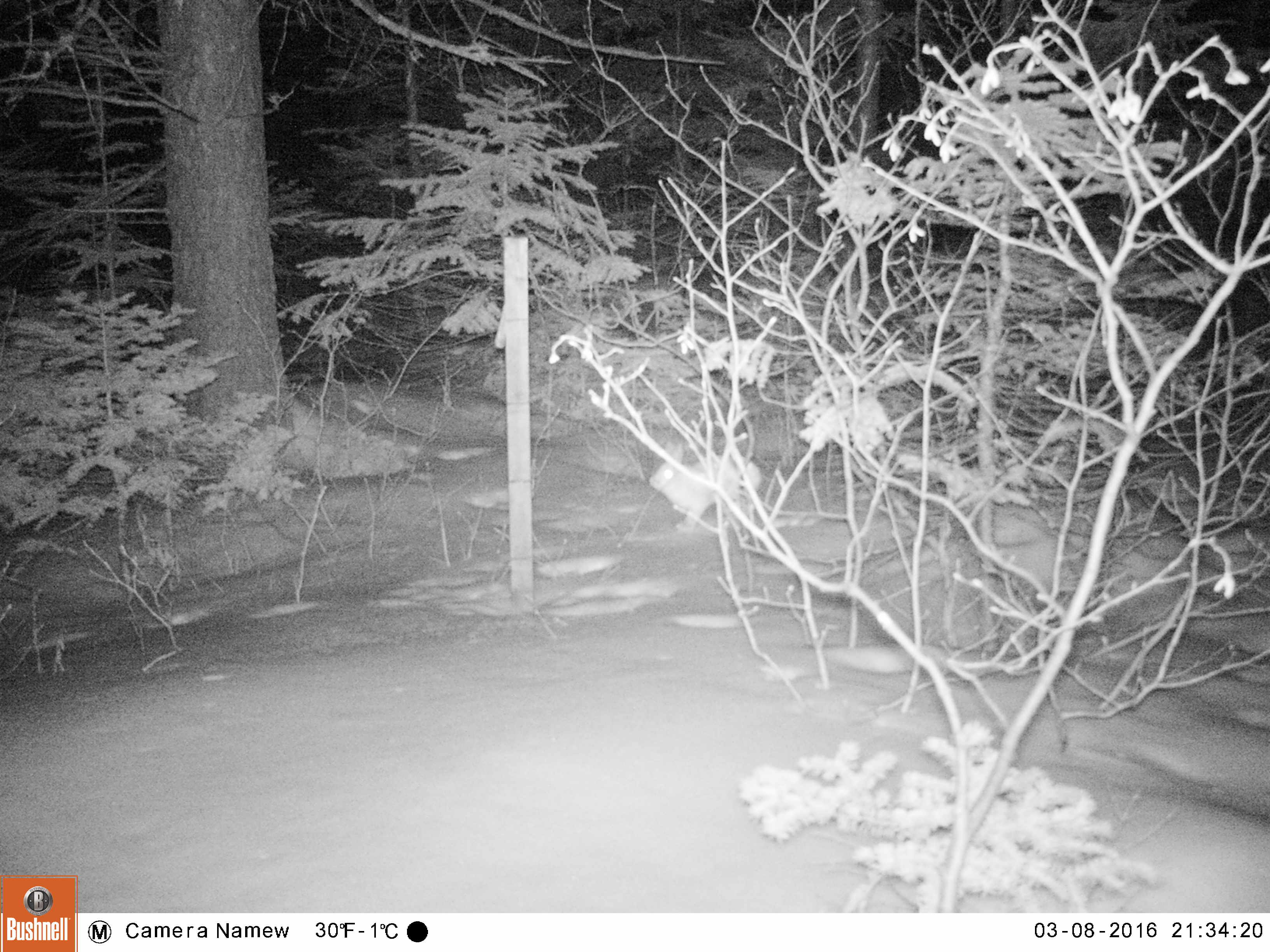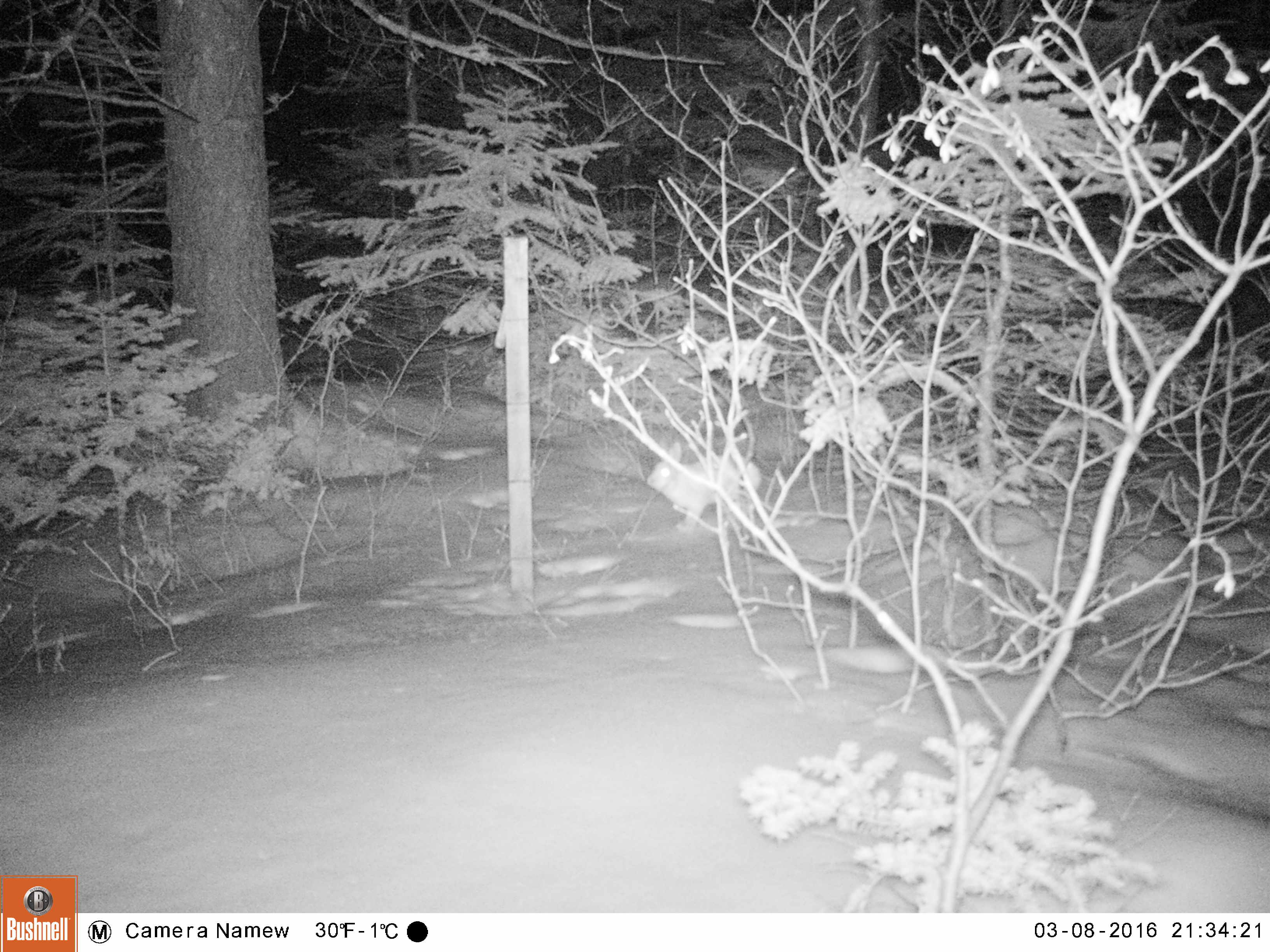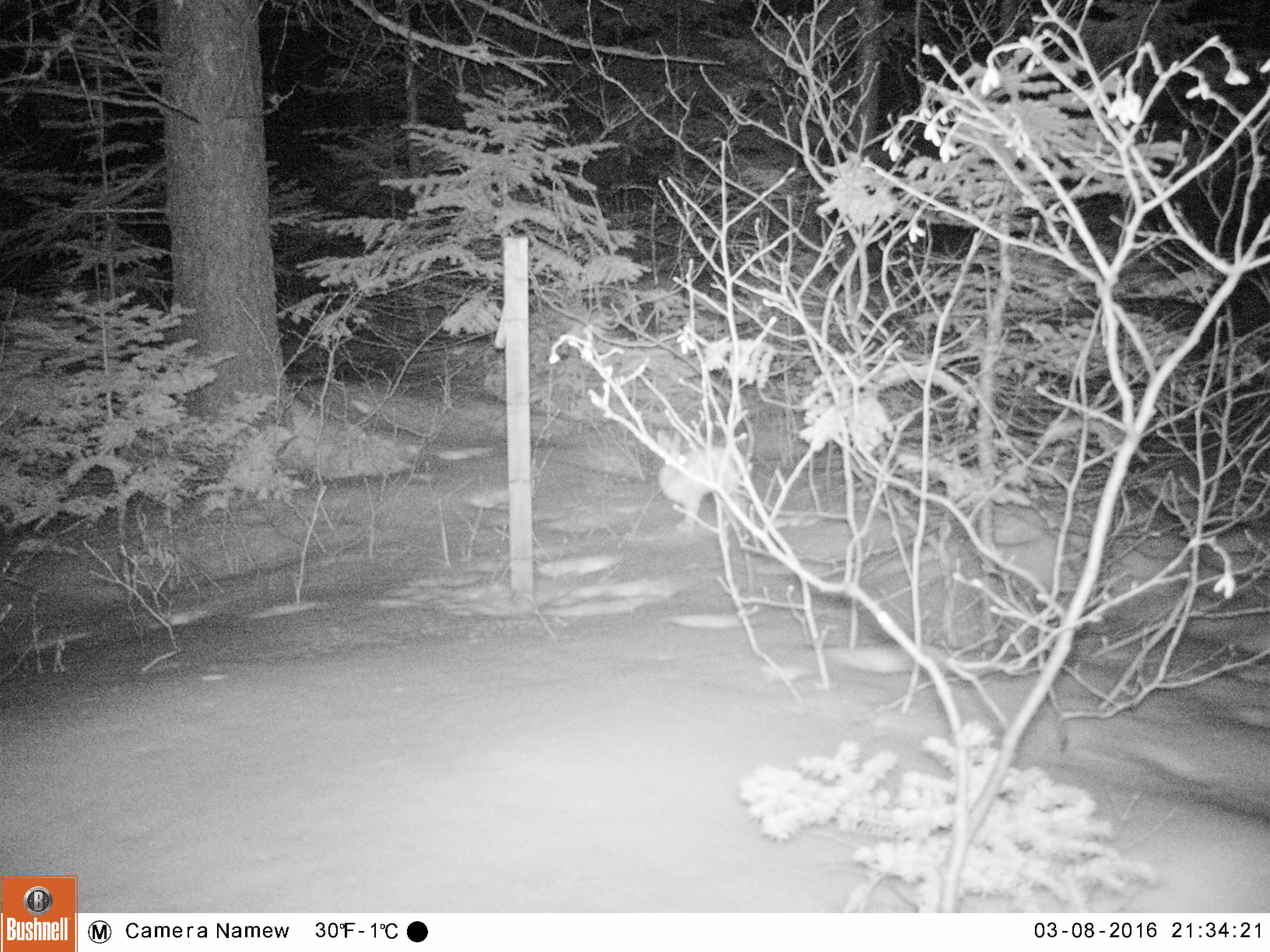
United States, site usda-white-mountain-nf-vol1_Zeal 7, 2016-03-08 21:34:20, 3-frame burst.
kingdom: Animalia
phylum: Chordata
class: Mammalia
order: Lagomorpha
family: Leporidae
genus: Lepus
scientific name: Lepus americanus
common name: snowshoe hare